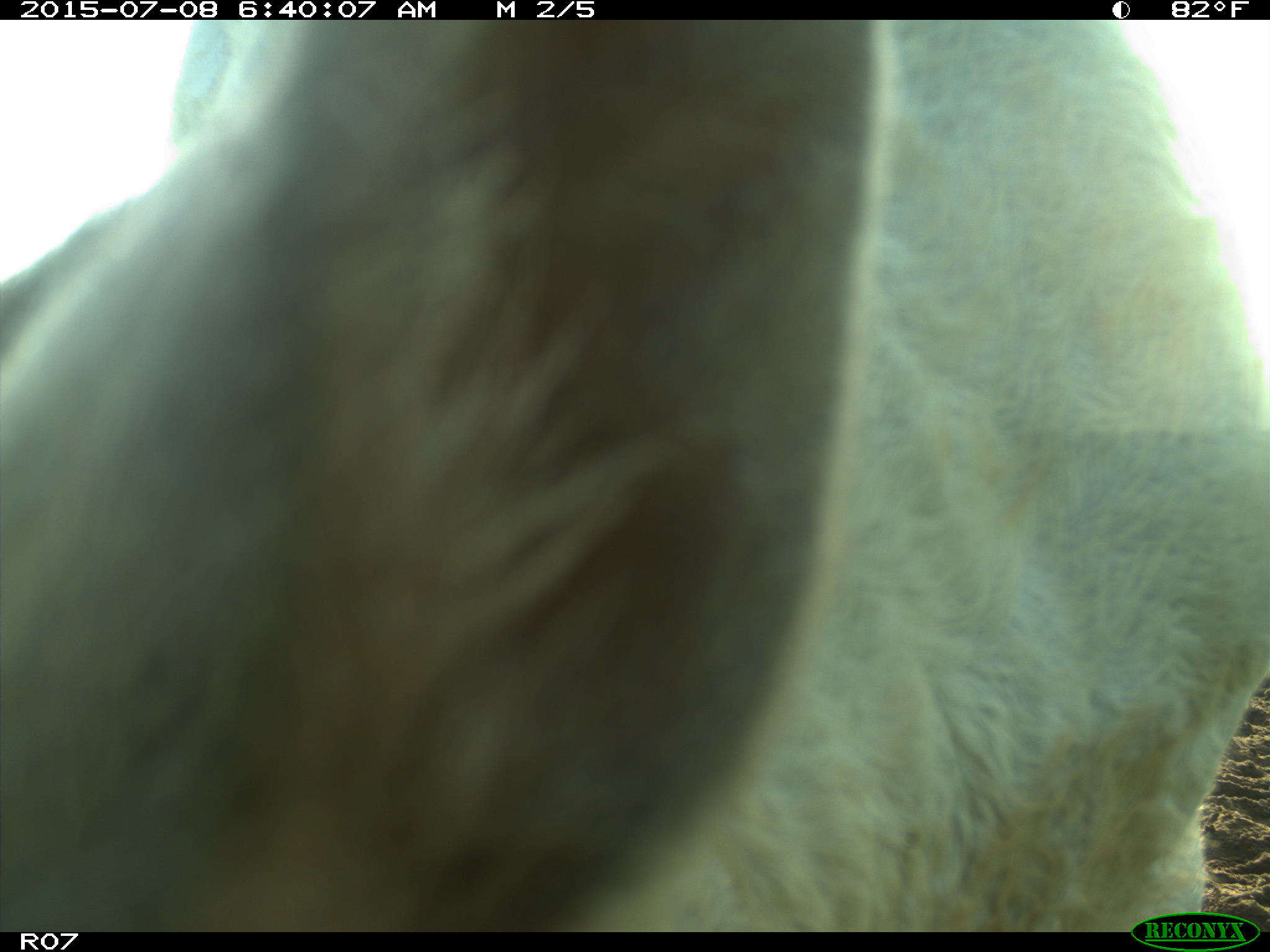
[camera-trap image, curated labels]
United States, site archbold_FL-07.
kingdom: Animalia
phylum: Chordata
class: Mammalia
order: Artiodactyla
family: Bovidae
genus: Bos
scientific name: Bos taurus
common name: domestic cow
Bos taurus (domestic cow).